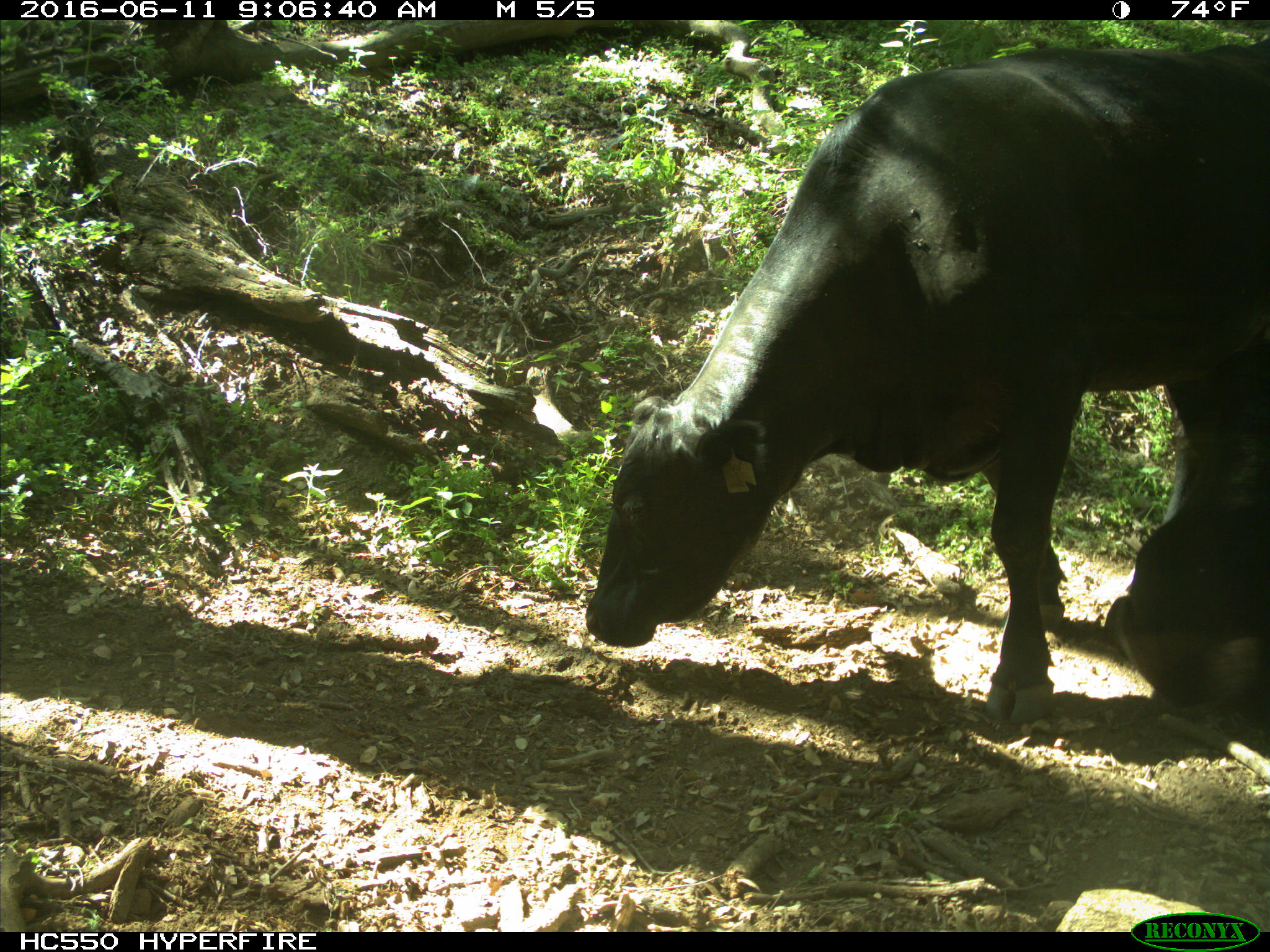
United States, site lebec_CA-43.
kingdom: Animalia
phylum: Chordata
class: Mammalia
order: Artiodactyla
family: Bovidae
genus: Bos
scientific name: Bos taurus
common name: domestic cow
Bos taurus (domestic cow).